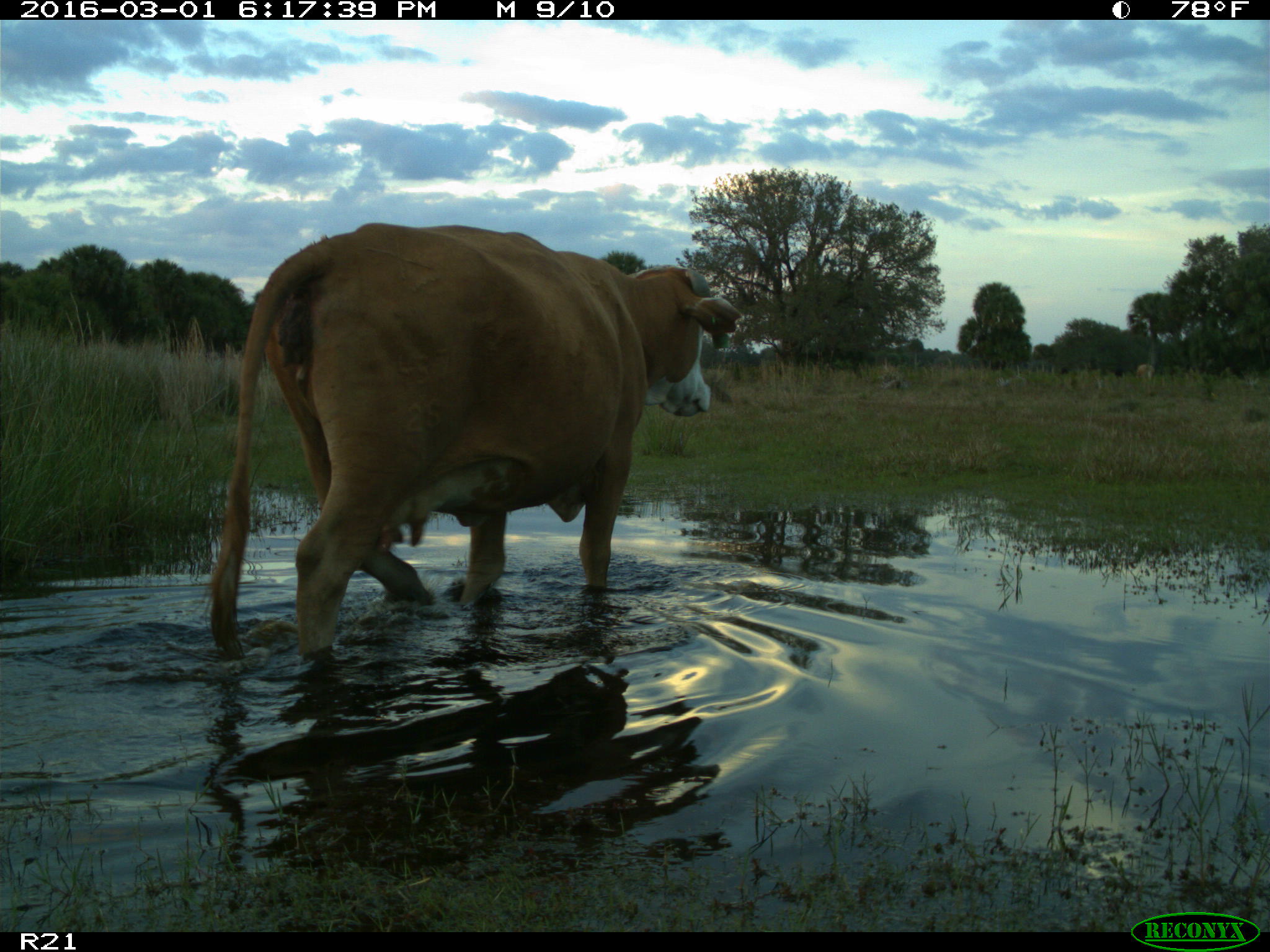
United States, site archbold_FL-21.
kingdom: Animalia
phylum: Chordata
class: Mammalia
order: Artiodactyla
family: Bovidae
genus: Bos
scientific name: Bos taurus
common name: domestic cow